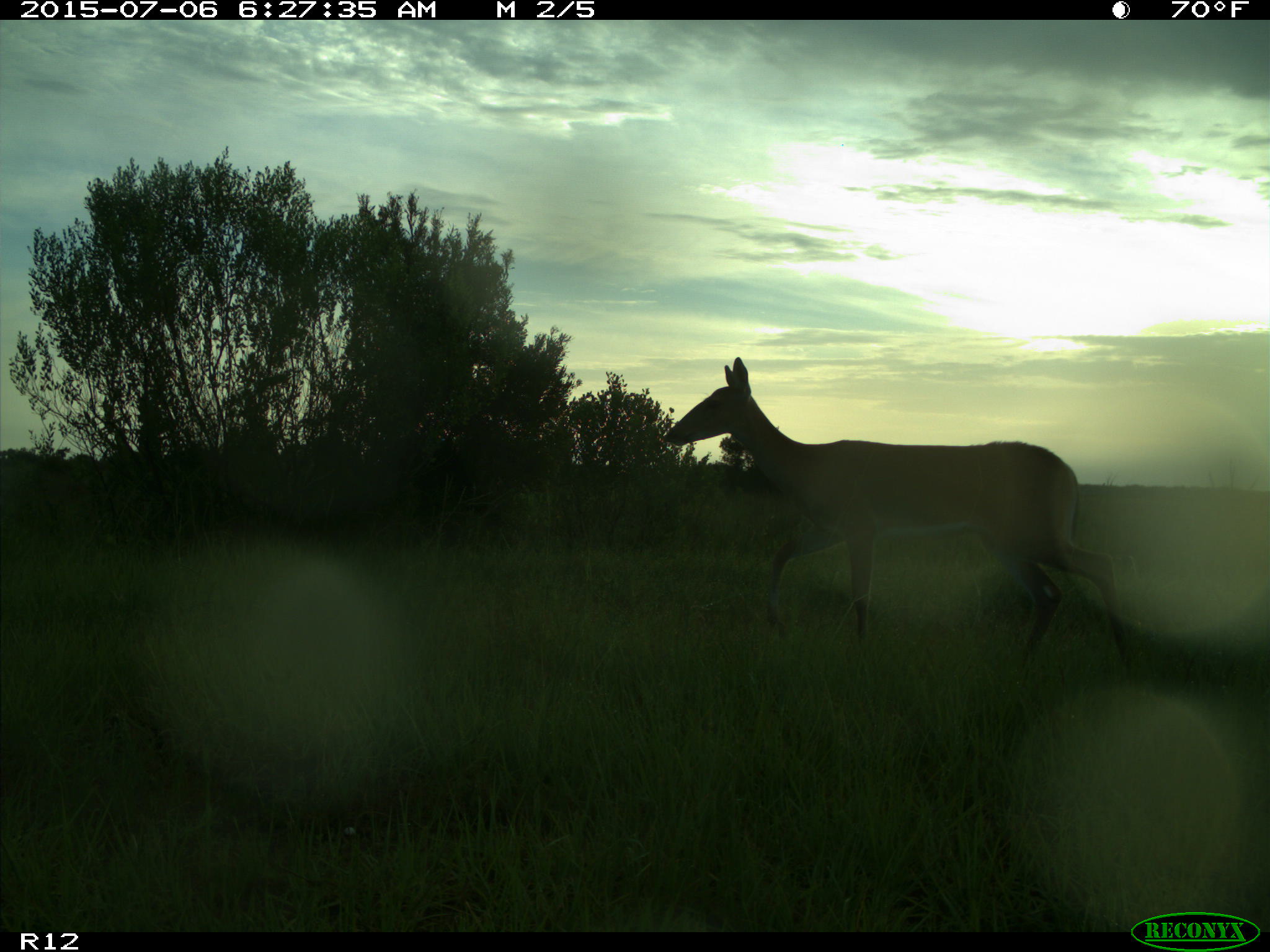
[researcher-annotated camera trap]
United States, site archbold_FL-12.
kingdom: Animalia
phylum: Chordata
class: Mammalia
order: Artiodactyla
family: Cervidae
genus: Odocoileus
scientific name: Odocoileus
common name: deer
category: unidentified deer